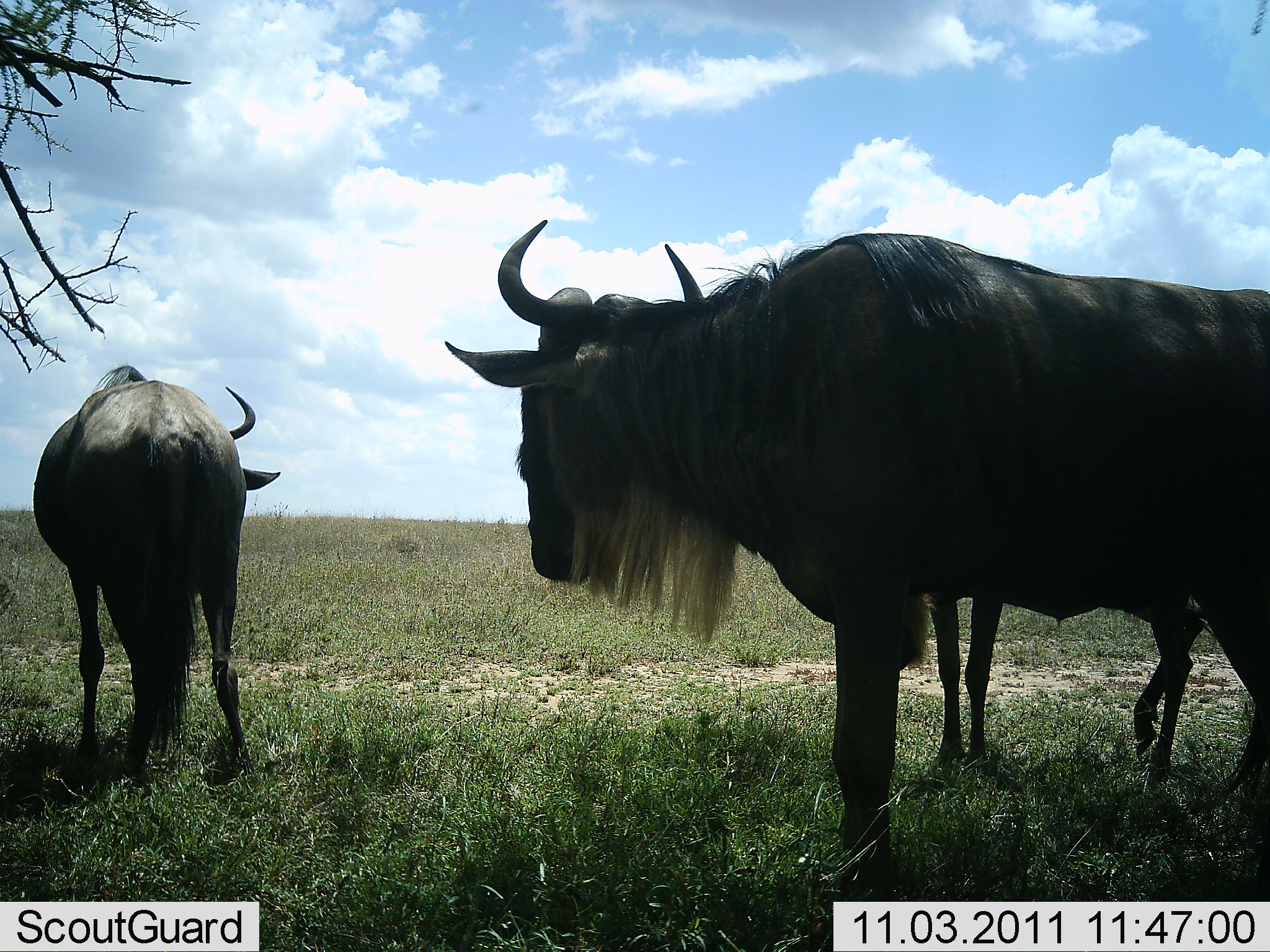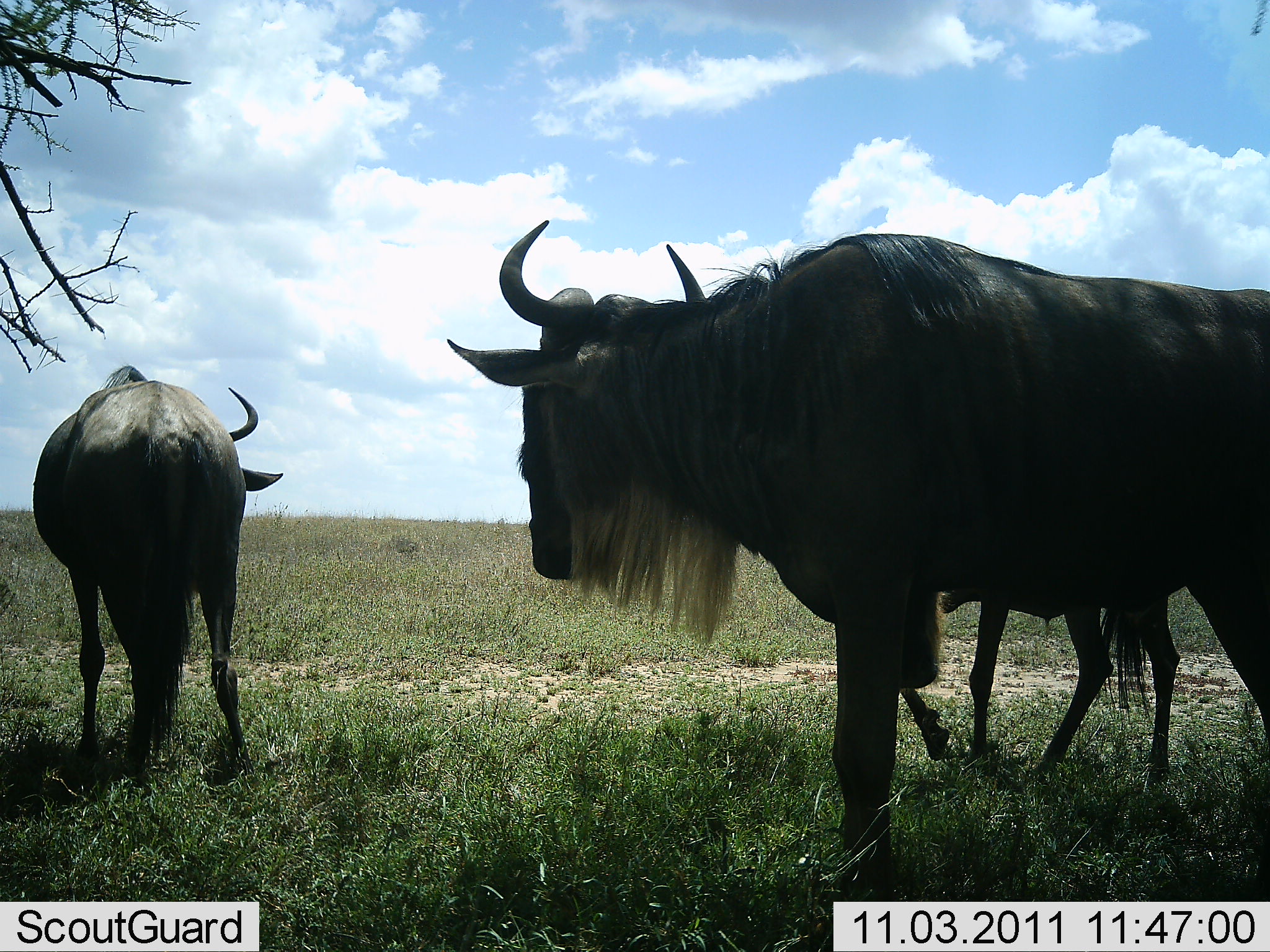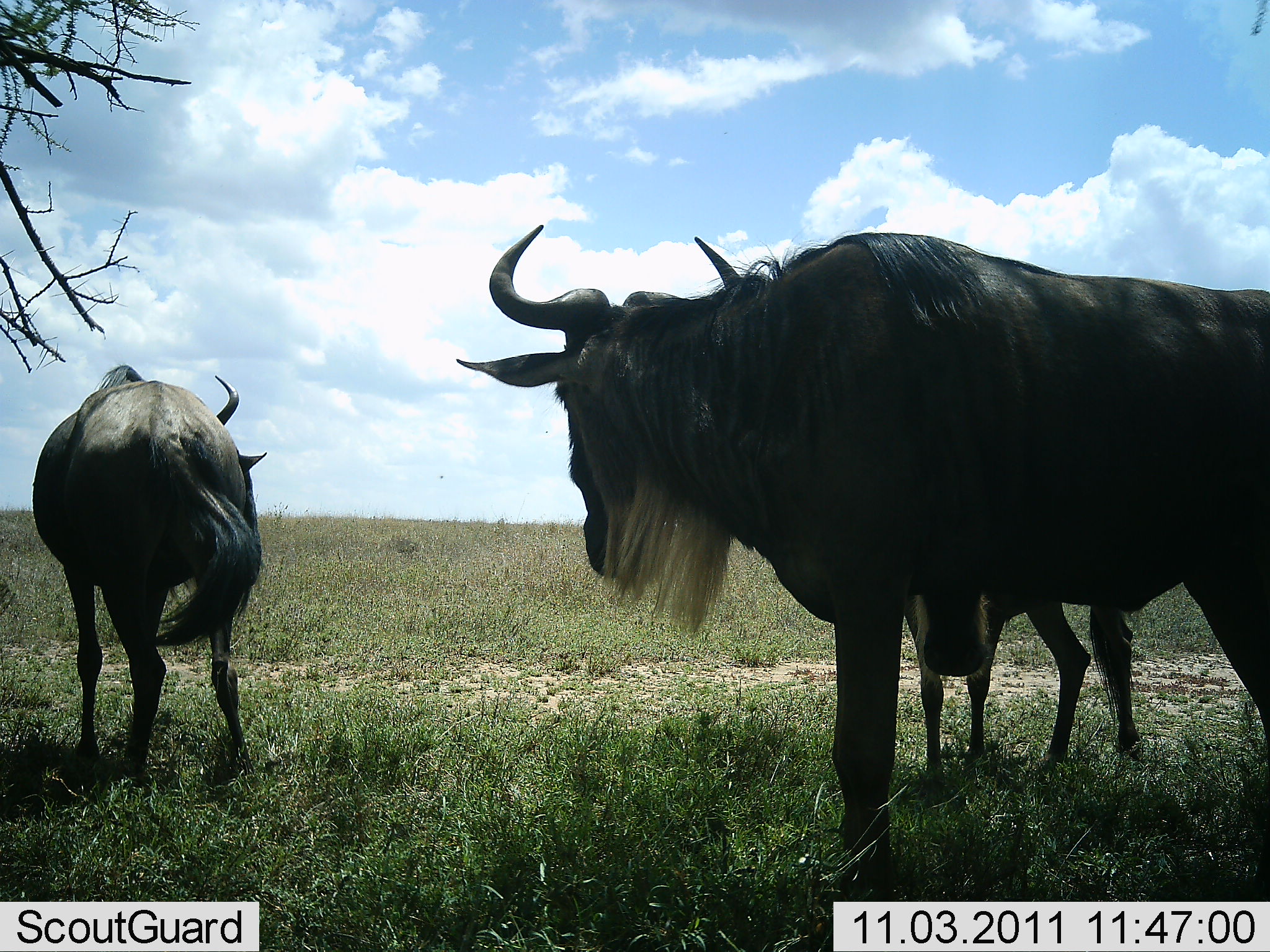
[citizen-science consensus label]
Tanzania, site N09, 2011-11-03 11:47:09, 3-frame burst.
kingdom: Animalia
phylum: Chordata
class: Mammalia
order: Artiodactyla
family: Bovidae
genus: Connochaetes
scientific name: Connochaetes taurinus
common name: blue wildebeest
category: wildebeest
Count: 3.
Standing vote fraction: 92%.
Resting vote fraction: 15%.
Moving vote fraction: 15%.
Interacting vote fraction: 0%.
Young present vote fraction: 46%.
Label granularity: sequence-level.